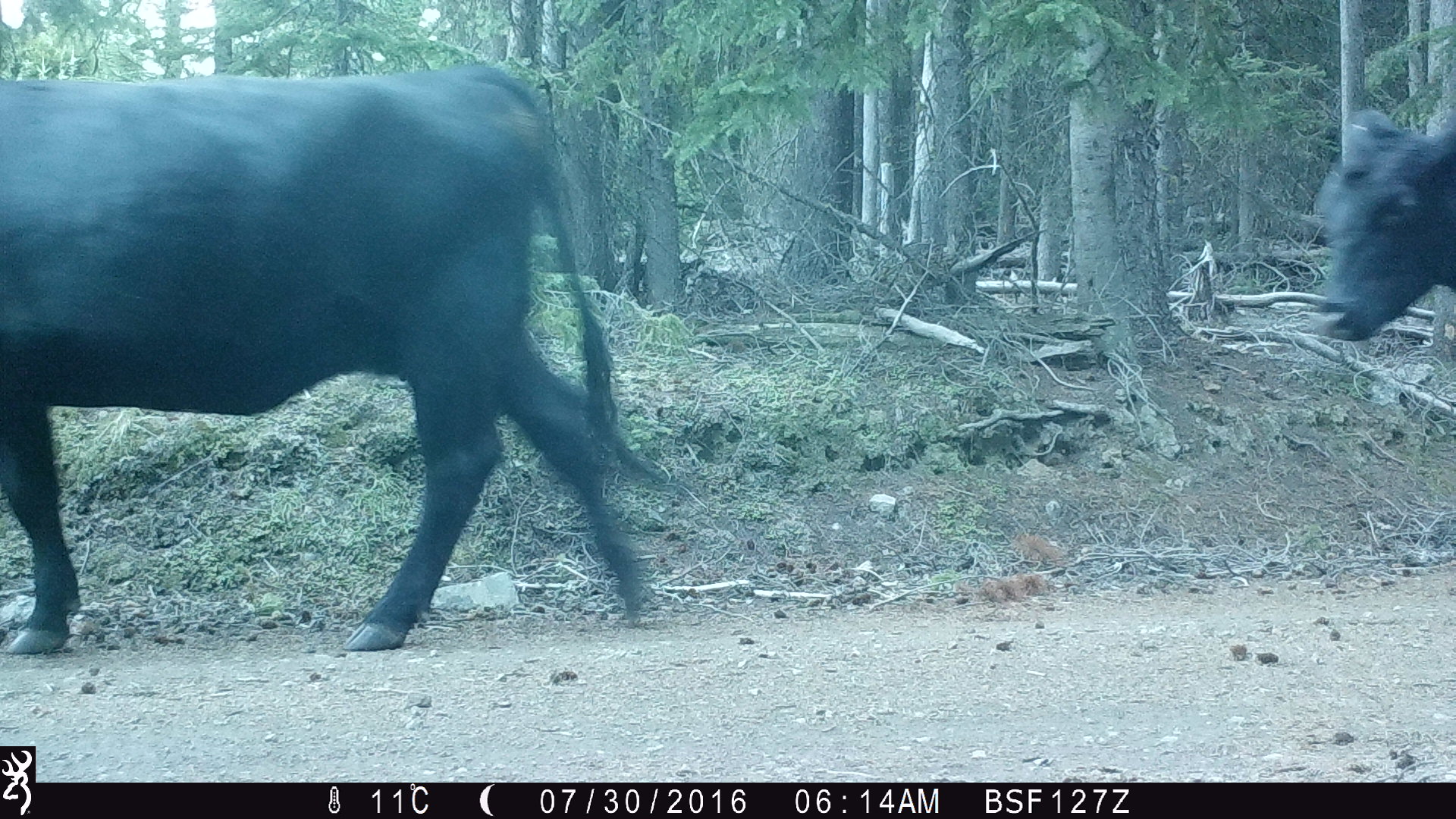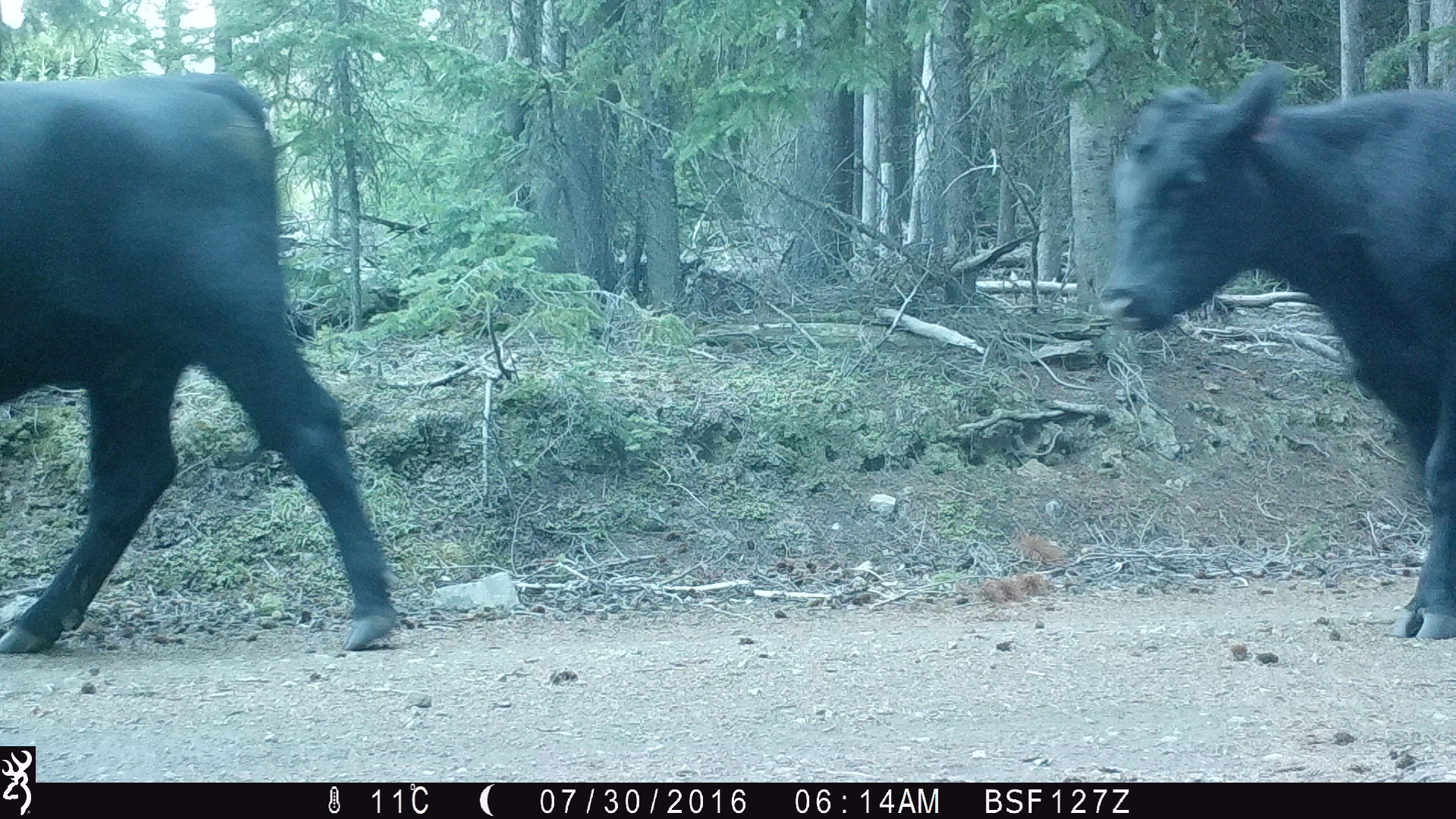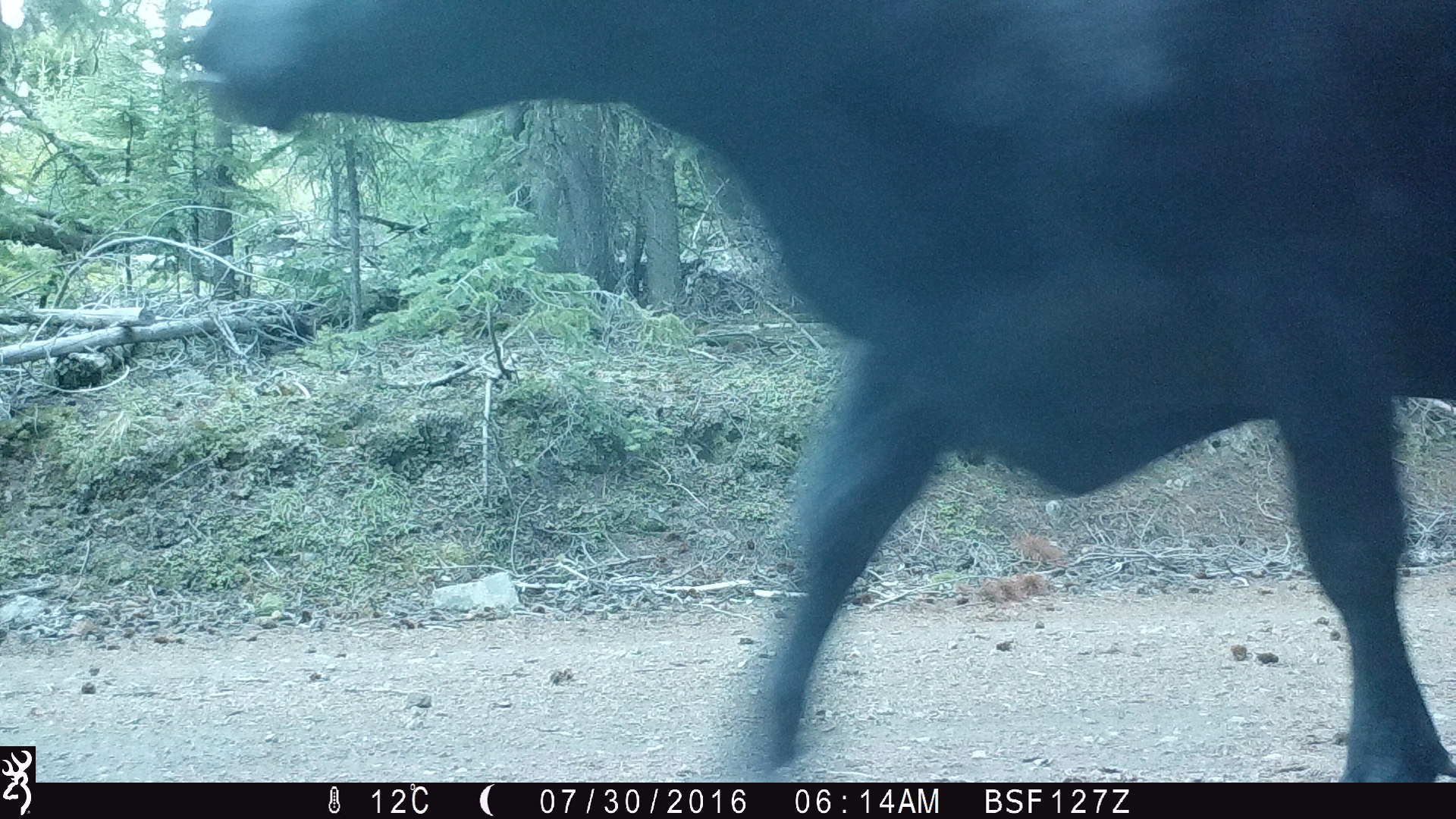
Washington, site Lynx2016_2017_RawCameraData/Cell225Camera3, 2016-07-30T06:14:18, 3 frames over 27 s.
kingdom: Animalia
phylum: Chordata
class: Mammalia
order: Artiodactyla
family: Bovidae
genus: Bos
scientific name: Bos taurus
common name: domestic cattle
Domestic cattle (Bos taurus). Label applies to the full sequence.